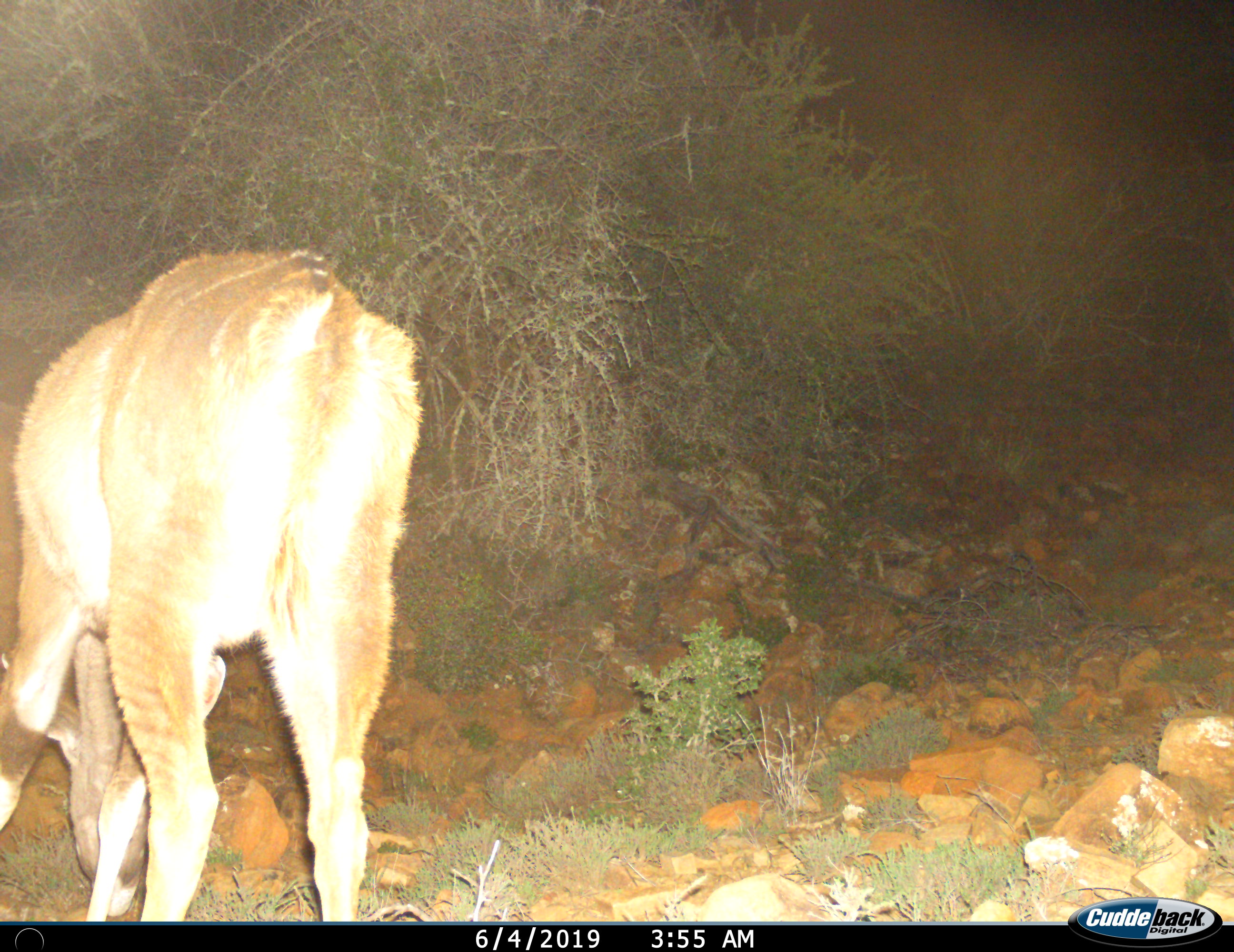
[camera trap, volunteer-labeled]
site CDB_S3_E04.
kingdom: Animalia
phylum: Chordata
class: Mammalia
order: Artiodactyla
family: Bovidae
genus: Tragelaphus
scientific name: Tragelaphus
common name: kudu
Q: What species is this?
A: Kudu (Tragelaphus).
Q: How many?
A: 1.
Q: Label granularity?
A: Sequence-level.